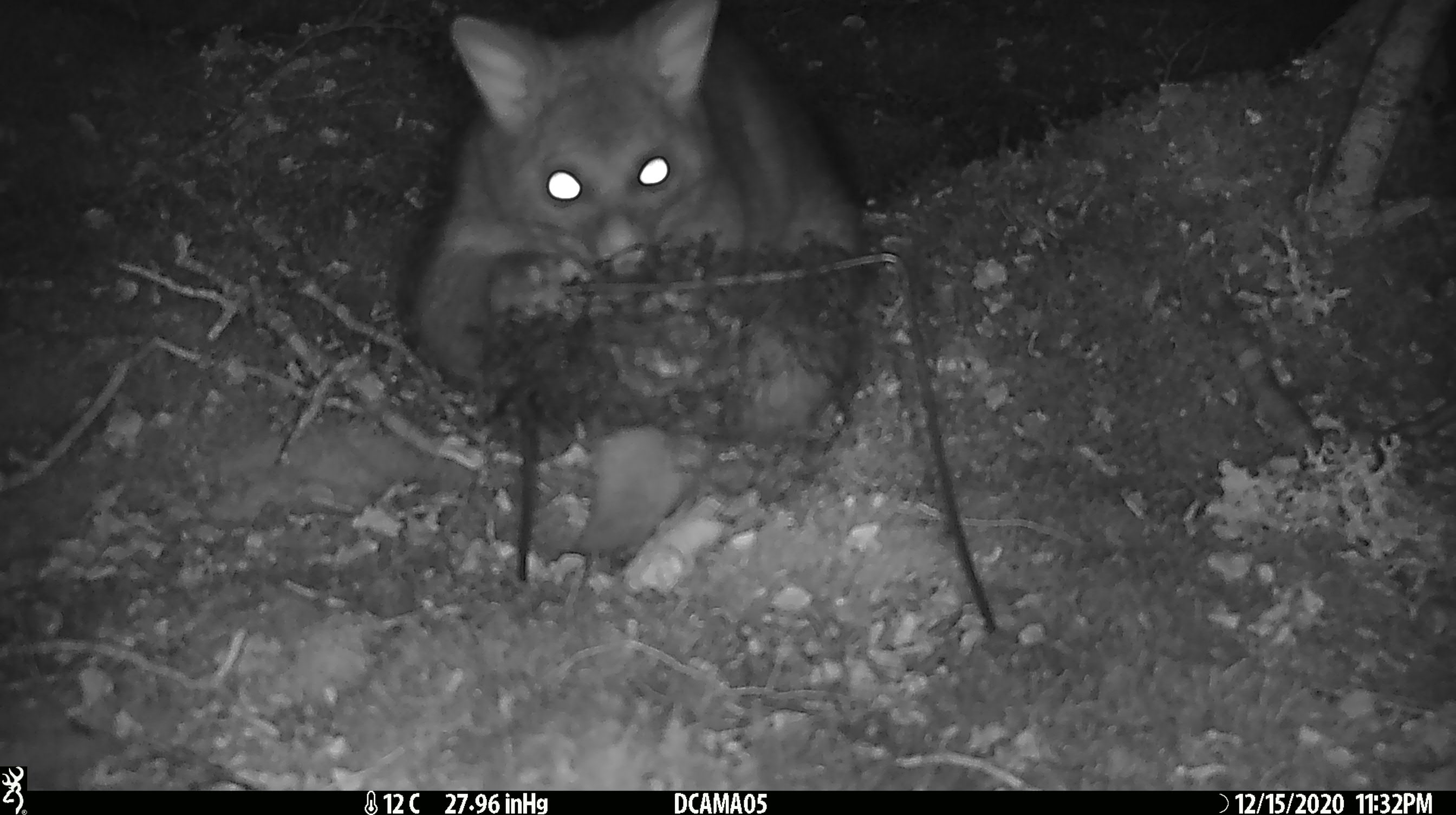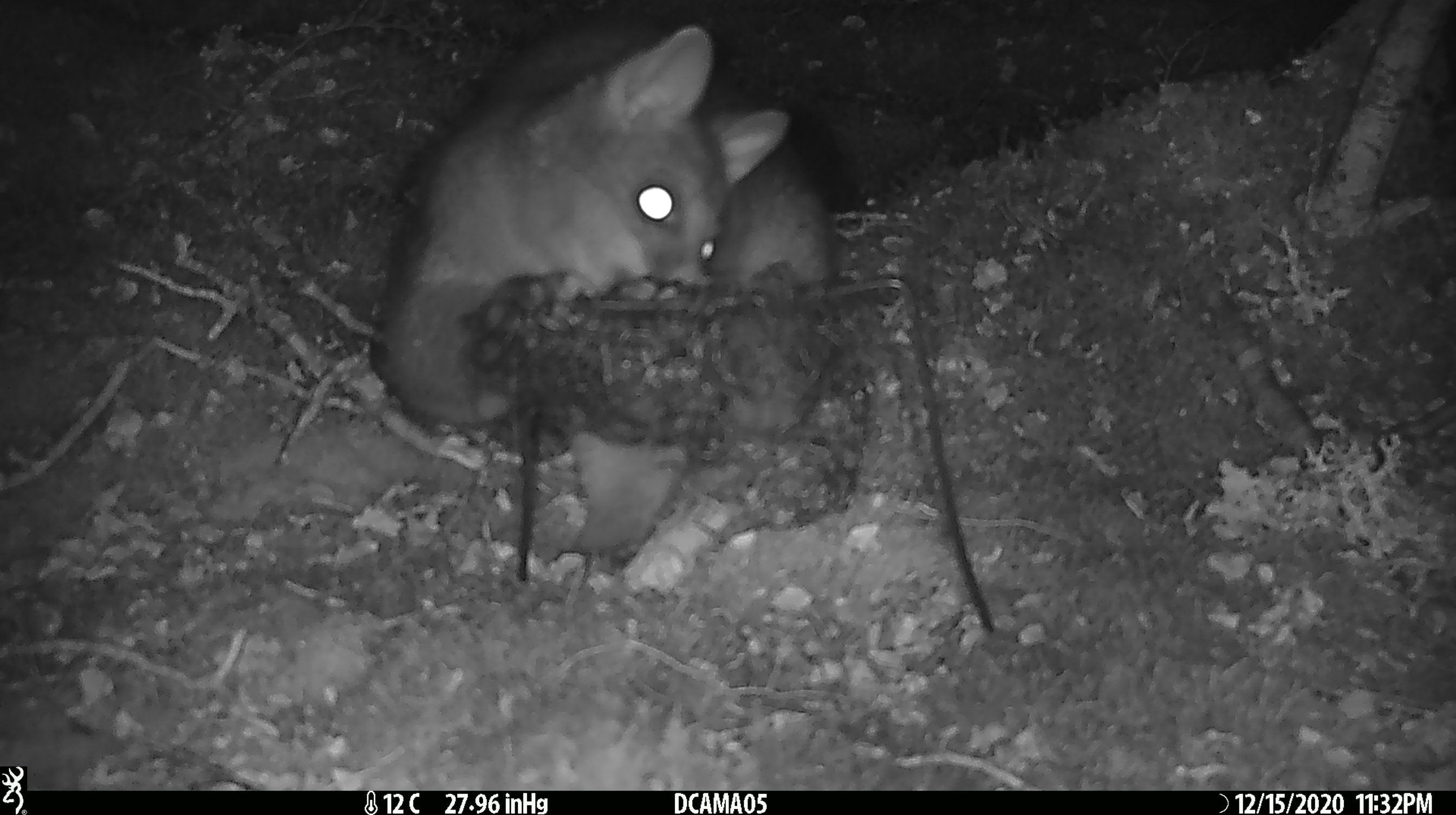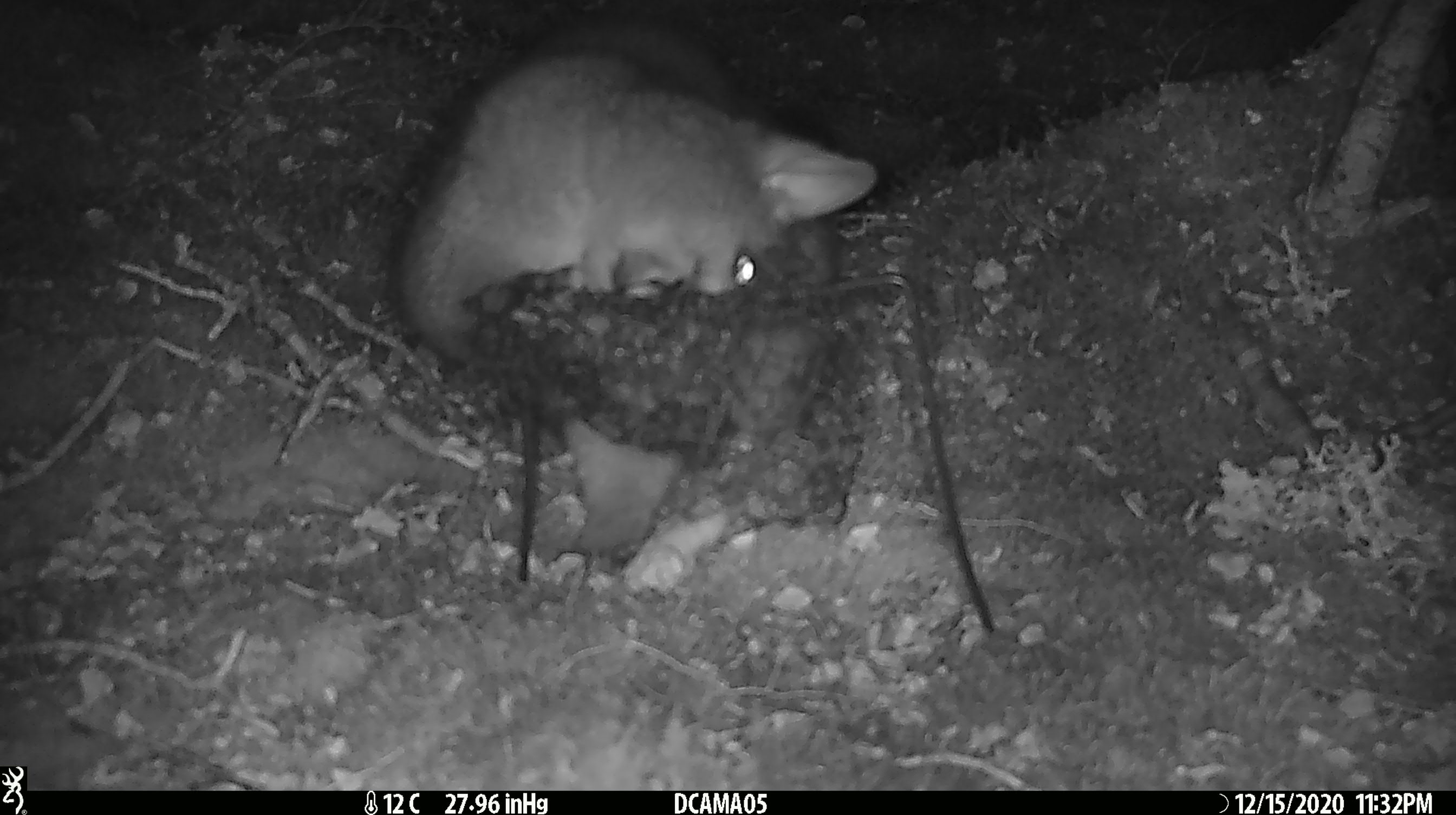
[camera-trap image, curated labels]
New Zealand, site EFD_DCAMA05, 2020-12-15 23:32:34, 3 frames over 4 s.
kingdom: Animalia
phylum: Chordata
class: Mammalia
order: Diprotodontia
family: Phalangeridae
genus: Trichosurus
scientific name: Trichosurus vulpecula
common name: common brushtail possum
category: possum